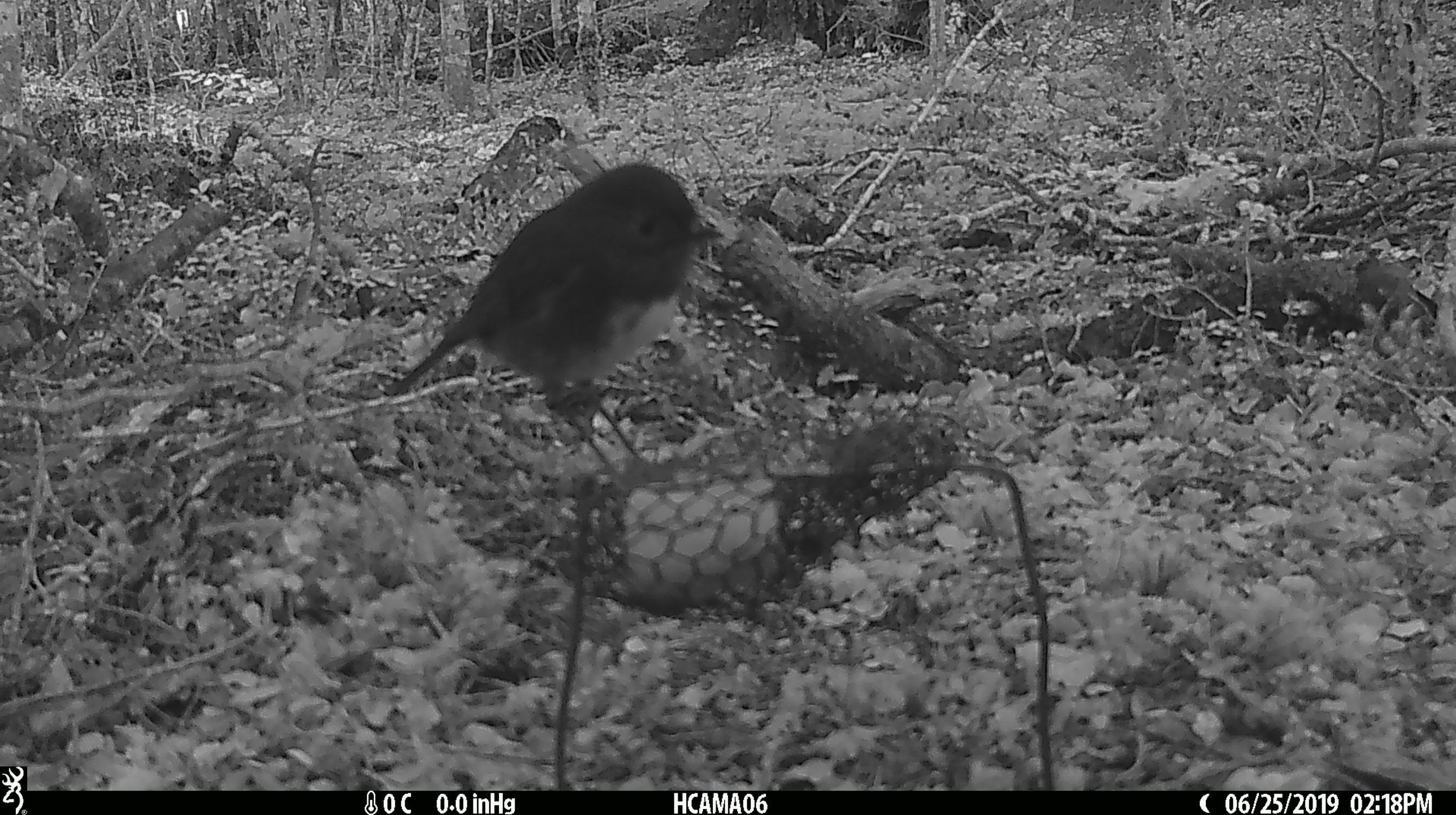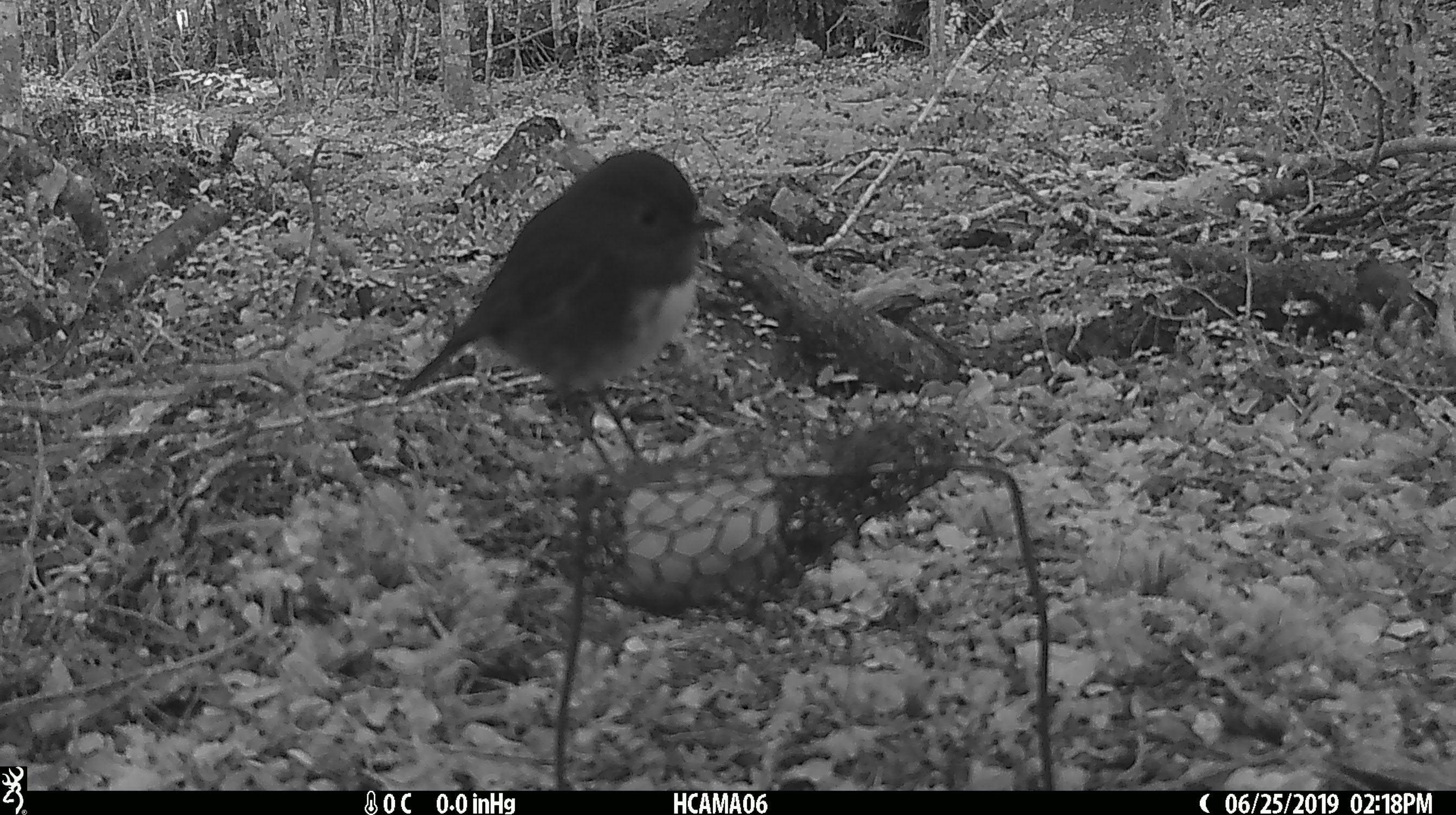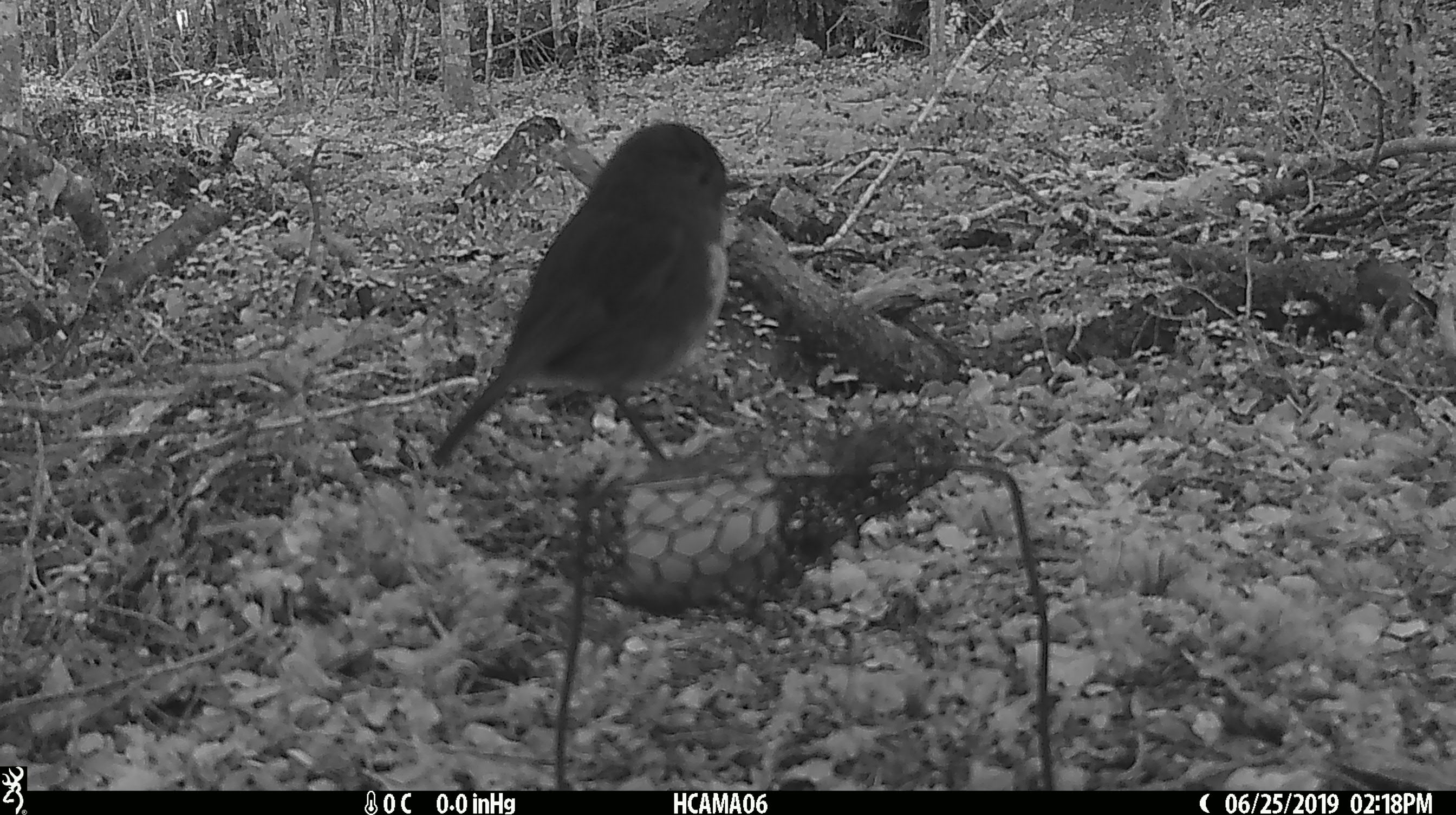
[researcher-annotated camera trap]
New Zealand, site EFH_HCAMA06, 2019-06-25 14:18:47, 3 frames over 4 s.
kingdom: Animalia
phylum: Chordata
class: Aves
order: Passeriformes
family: Petroicidae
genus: Petroica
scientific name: Petroica australis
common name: new zealand robin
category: robin